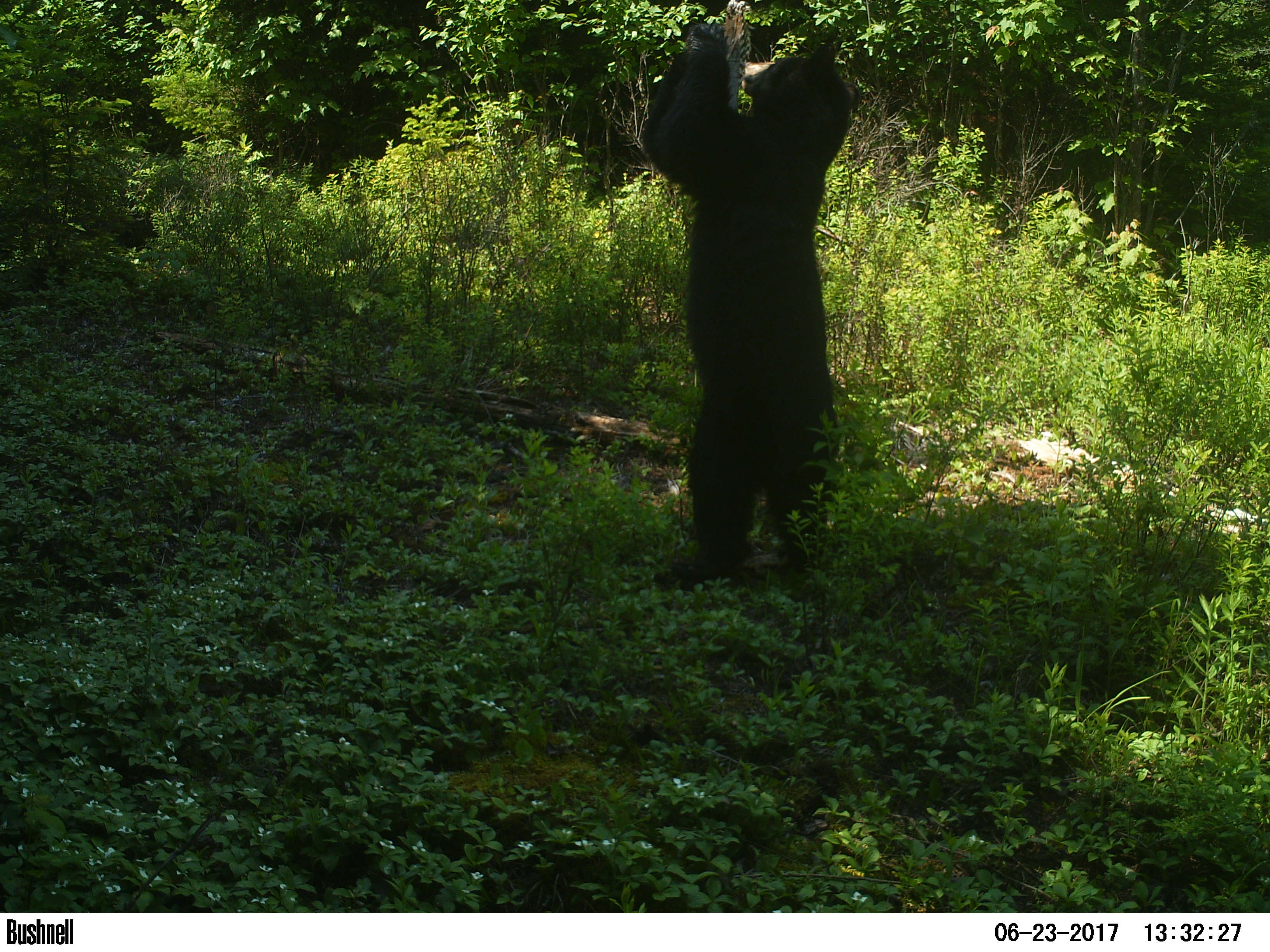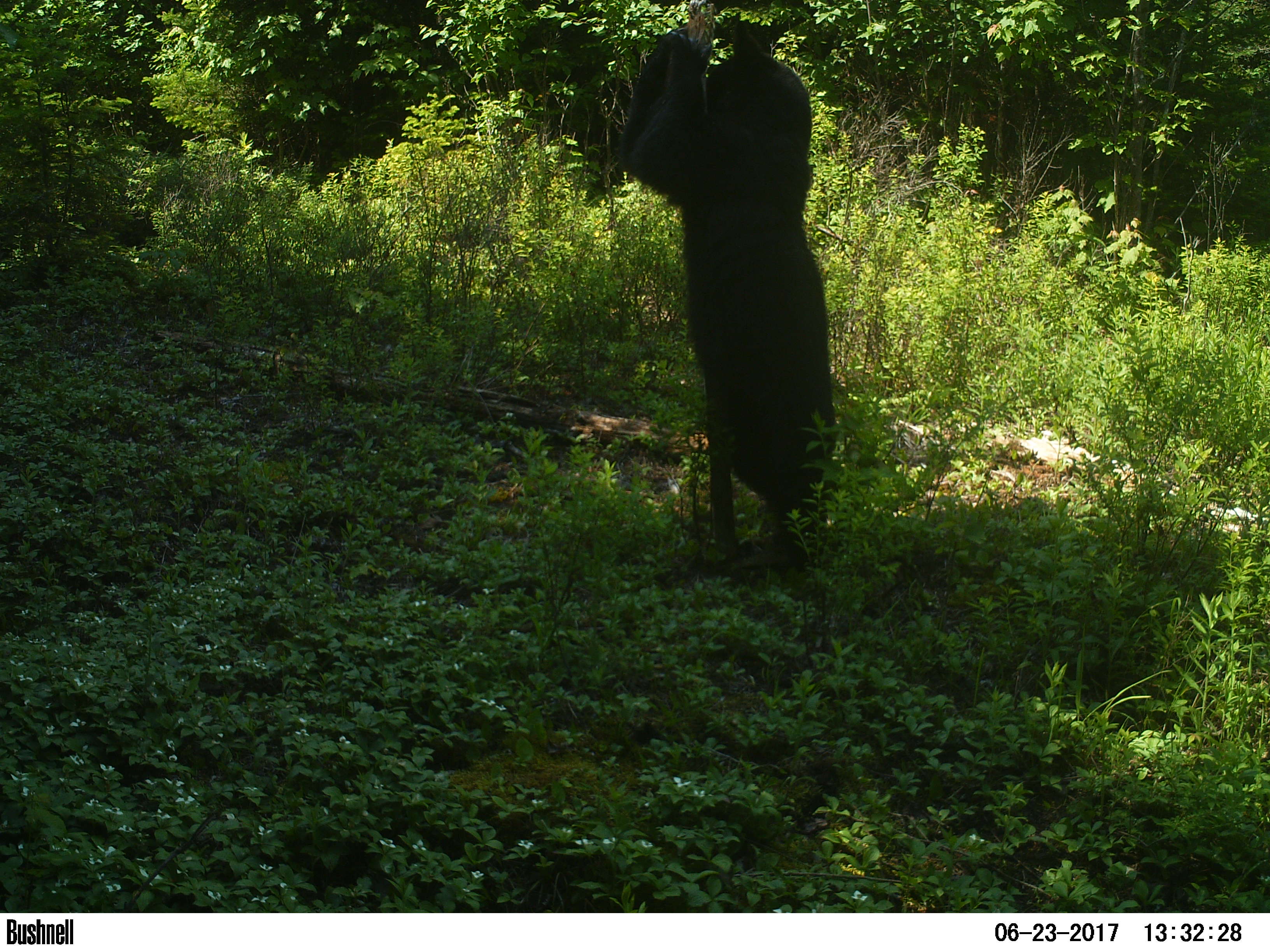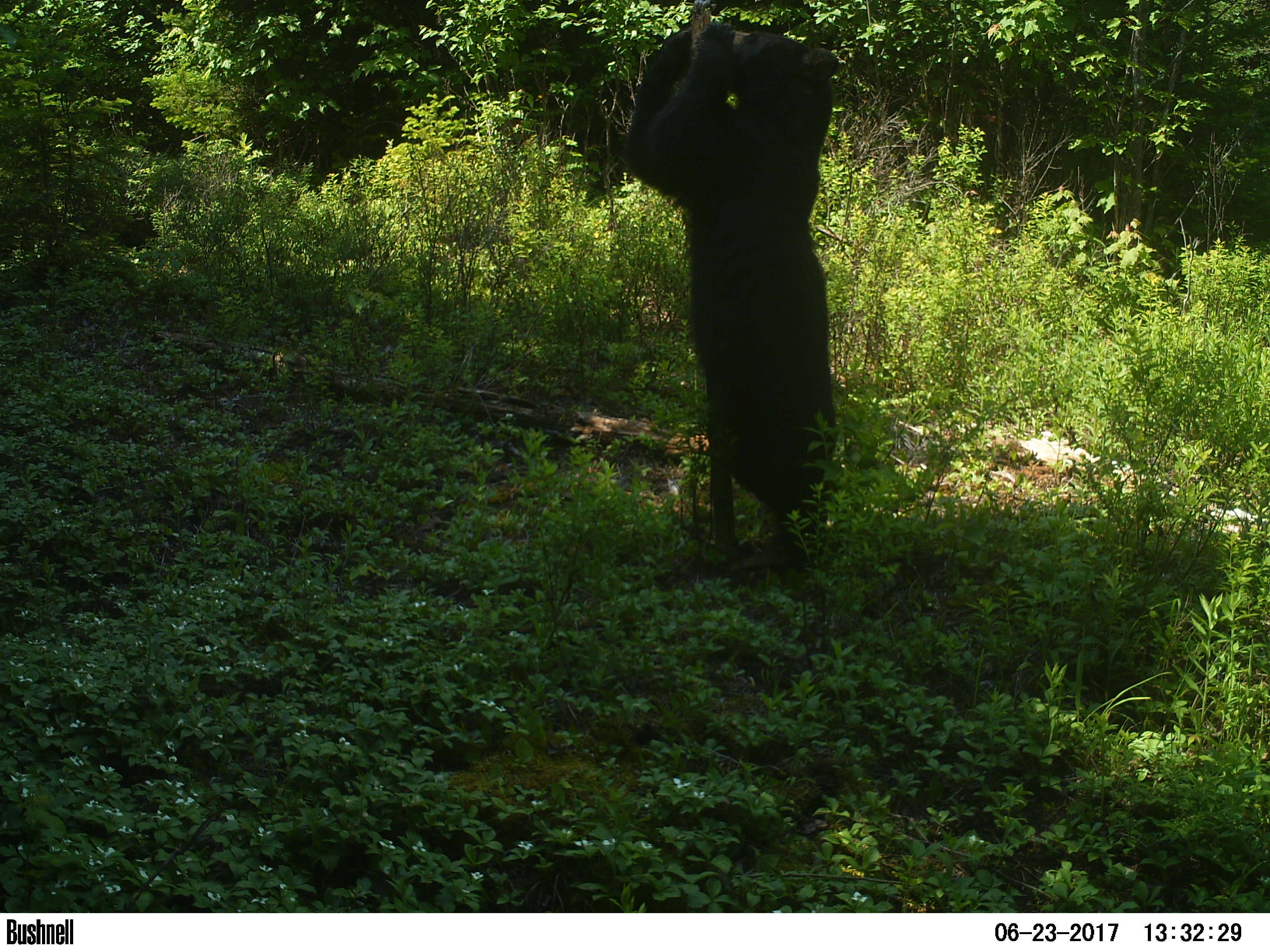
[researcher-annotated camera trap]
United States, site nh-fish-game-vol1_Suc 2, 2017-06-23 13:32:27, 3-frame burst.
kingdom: Animalia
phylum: Chordata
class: Mammalia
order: Carnivora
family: Ursidae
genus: Ursus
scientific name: Ursus americanus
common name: black bear